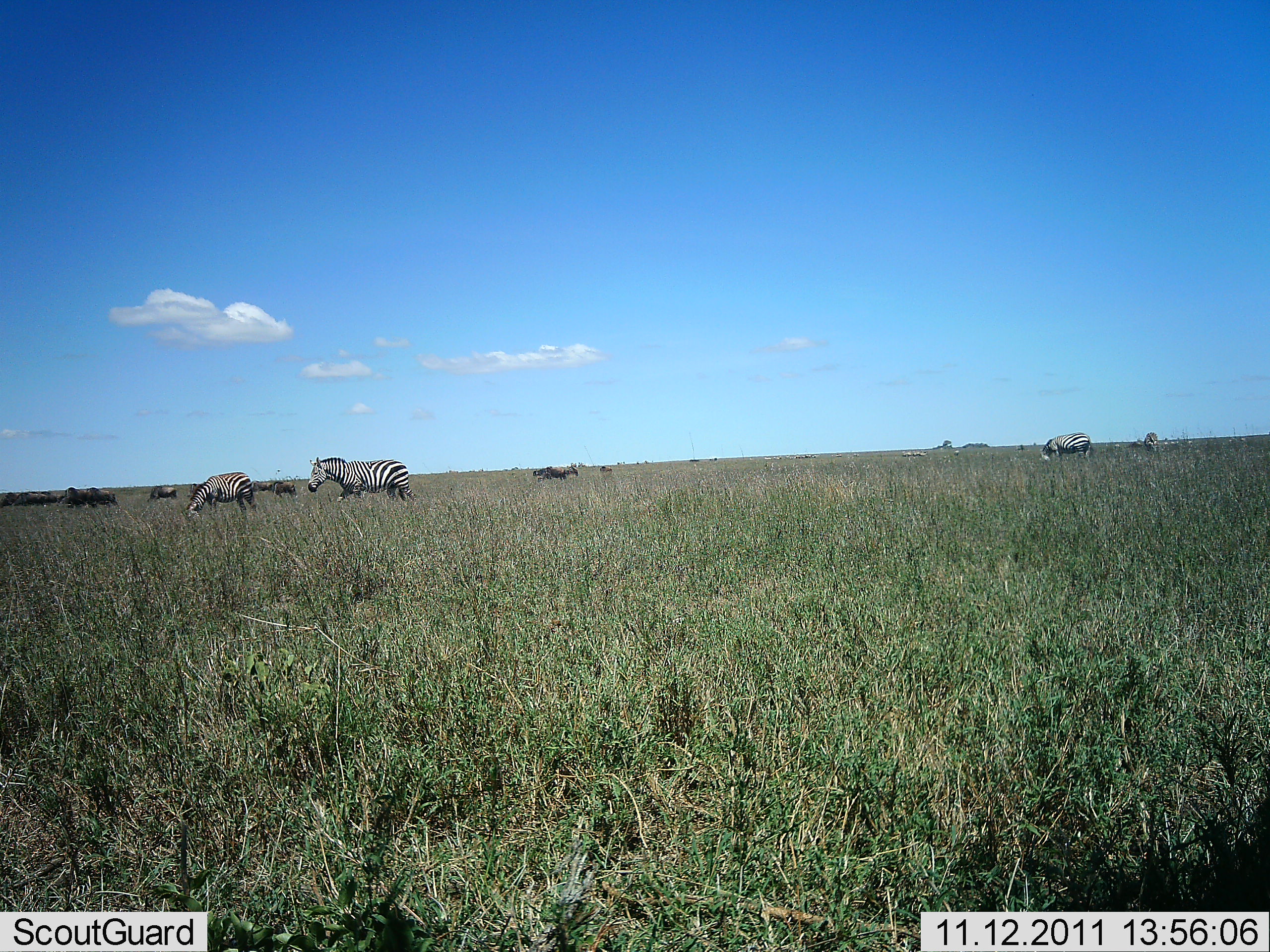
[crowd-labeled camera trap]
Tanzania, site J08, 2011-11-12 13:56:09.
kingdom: Animalia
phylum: Chordata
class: Mammalia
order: Perissodactyla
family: Equidae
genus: Equus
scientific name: Equus quagga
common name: plains zebra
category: zebra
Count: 4.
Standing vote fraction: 38%.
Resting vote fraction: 6%.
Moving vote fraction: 62%.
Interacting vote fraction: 0%.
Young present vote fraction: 0%.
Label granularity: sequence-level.